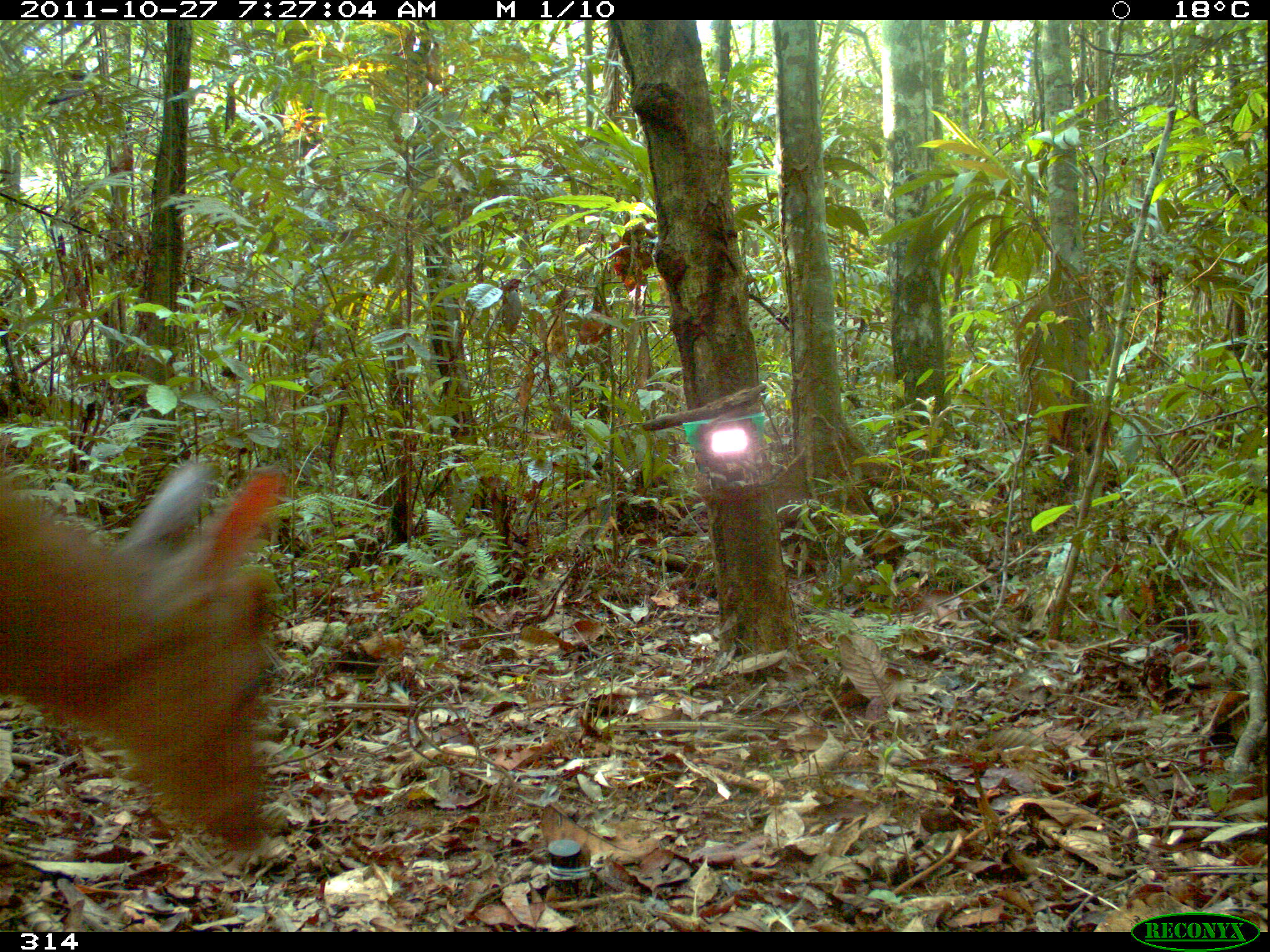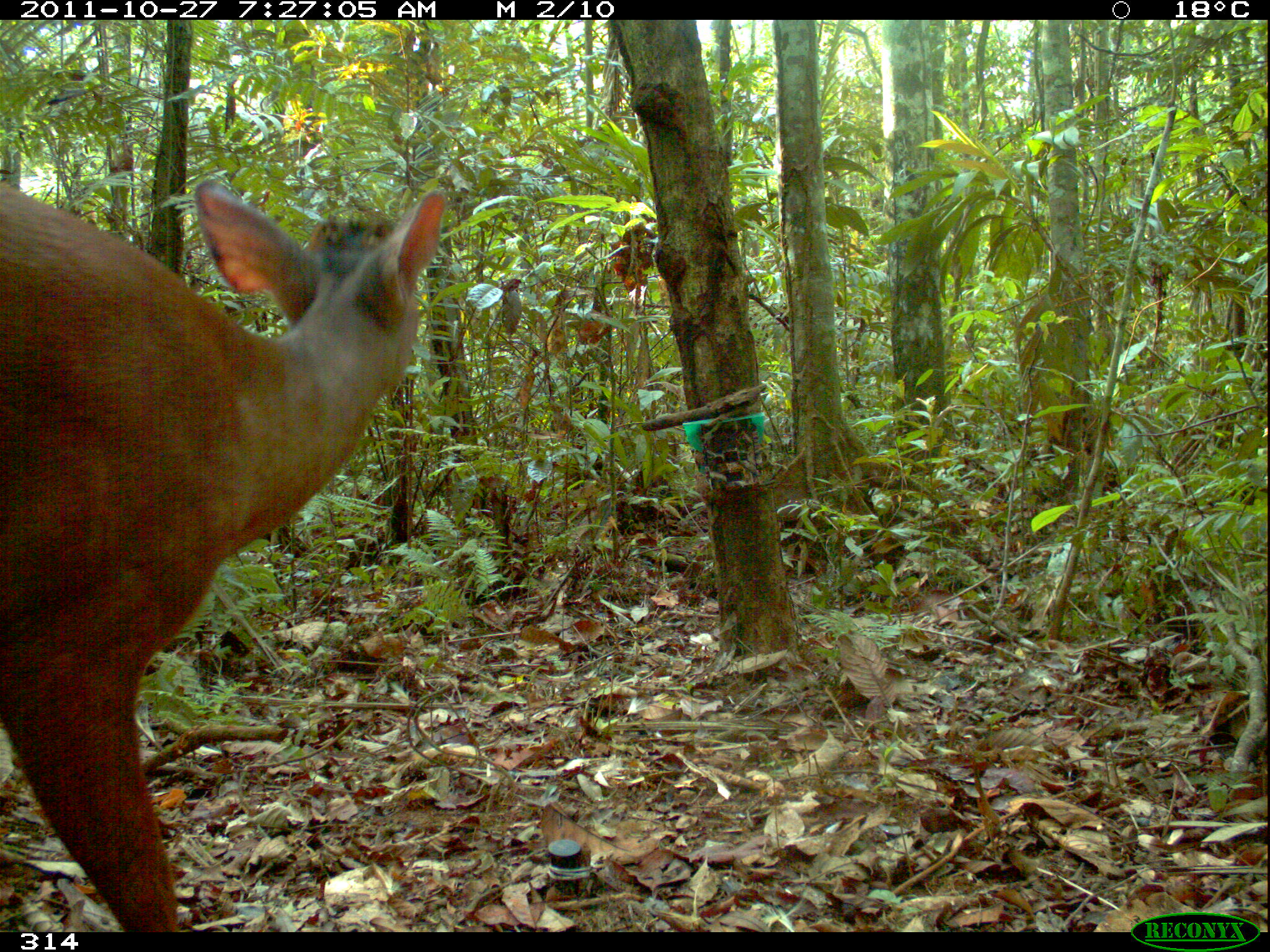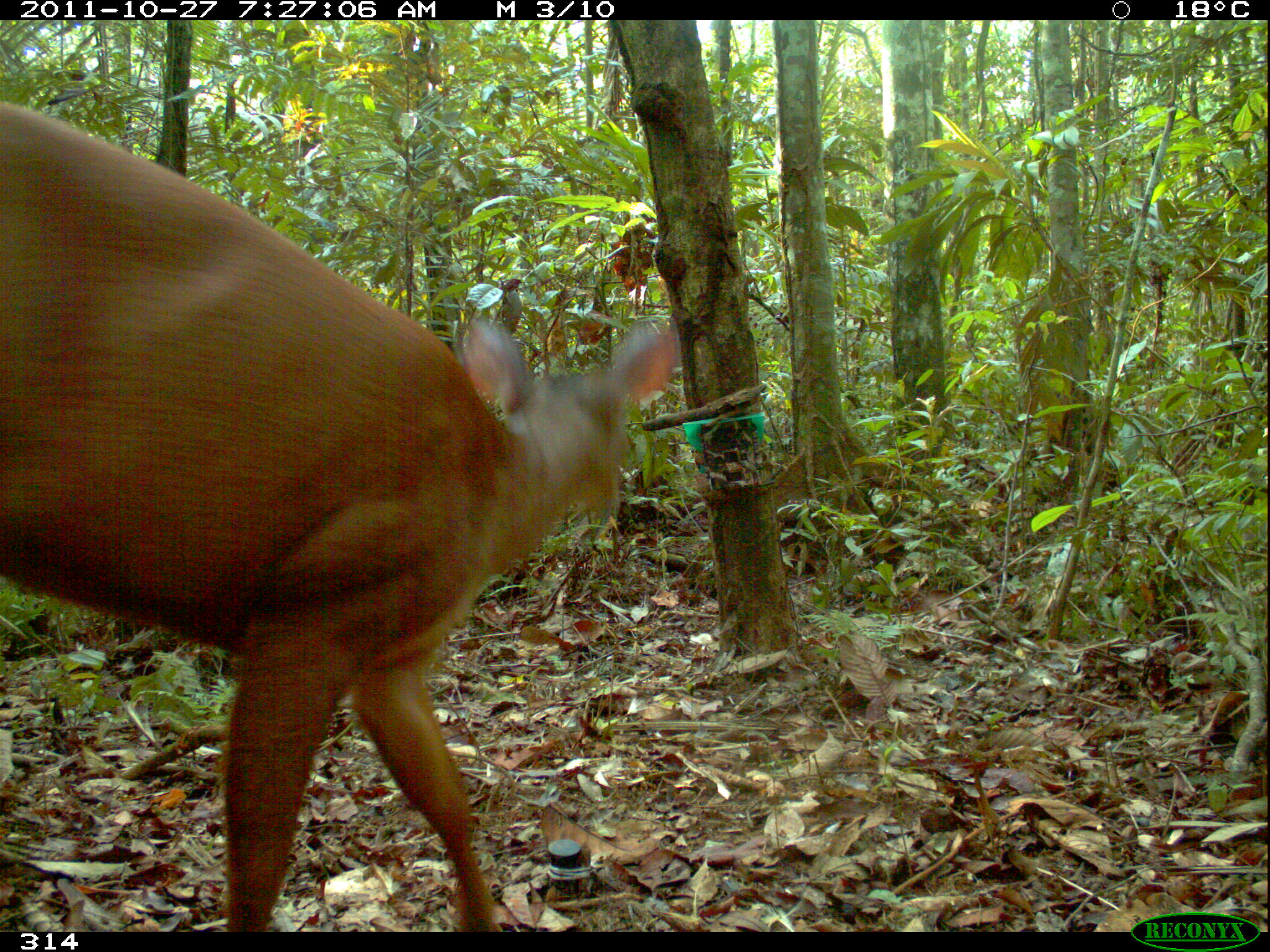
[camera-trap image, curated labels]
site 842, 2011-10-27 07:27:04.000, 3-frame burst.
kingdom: Animalia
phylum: Chordata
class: Mammalia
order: Artiodactyla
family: Cervidae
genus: Mazama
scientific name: Mazama americana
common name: red brocket